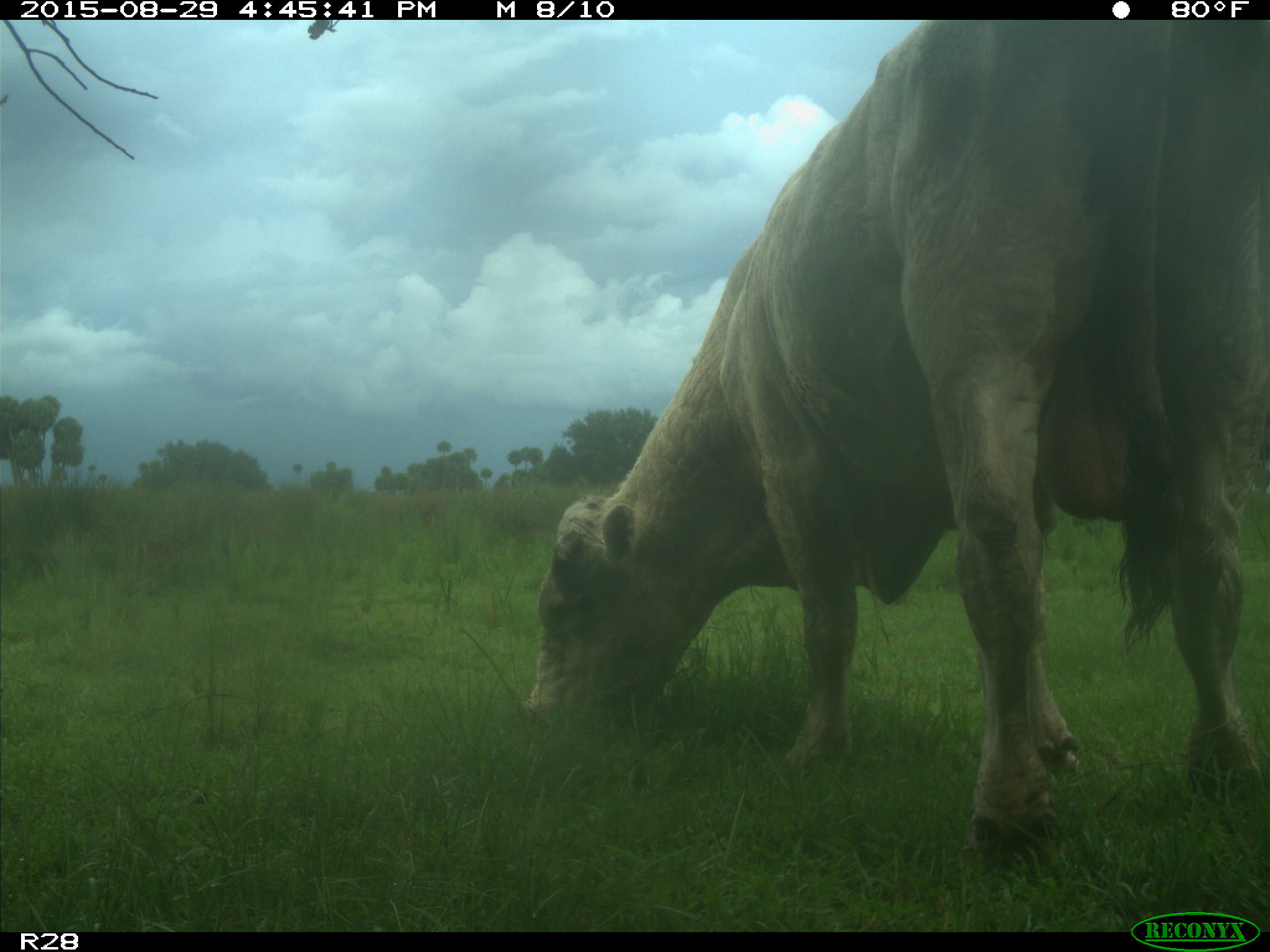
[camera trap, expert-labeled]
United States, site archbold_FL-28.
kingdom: Animalia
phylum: Chordata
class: Mammalia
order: Artiodactyla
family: Bovidae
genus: Bos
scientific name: Bos taurus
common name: domestic cow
Bos taurus (domestic cow).